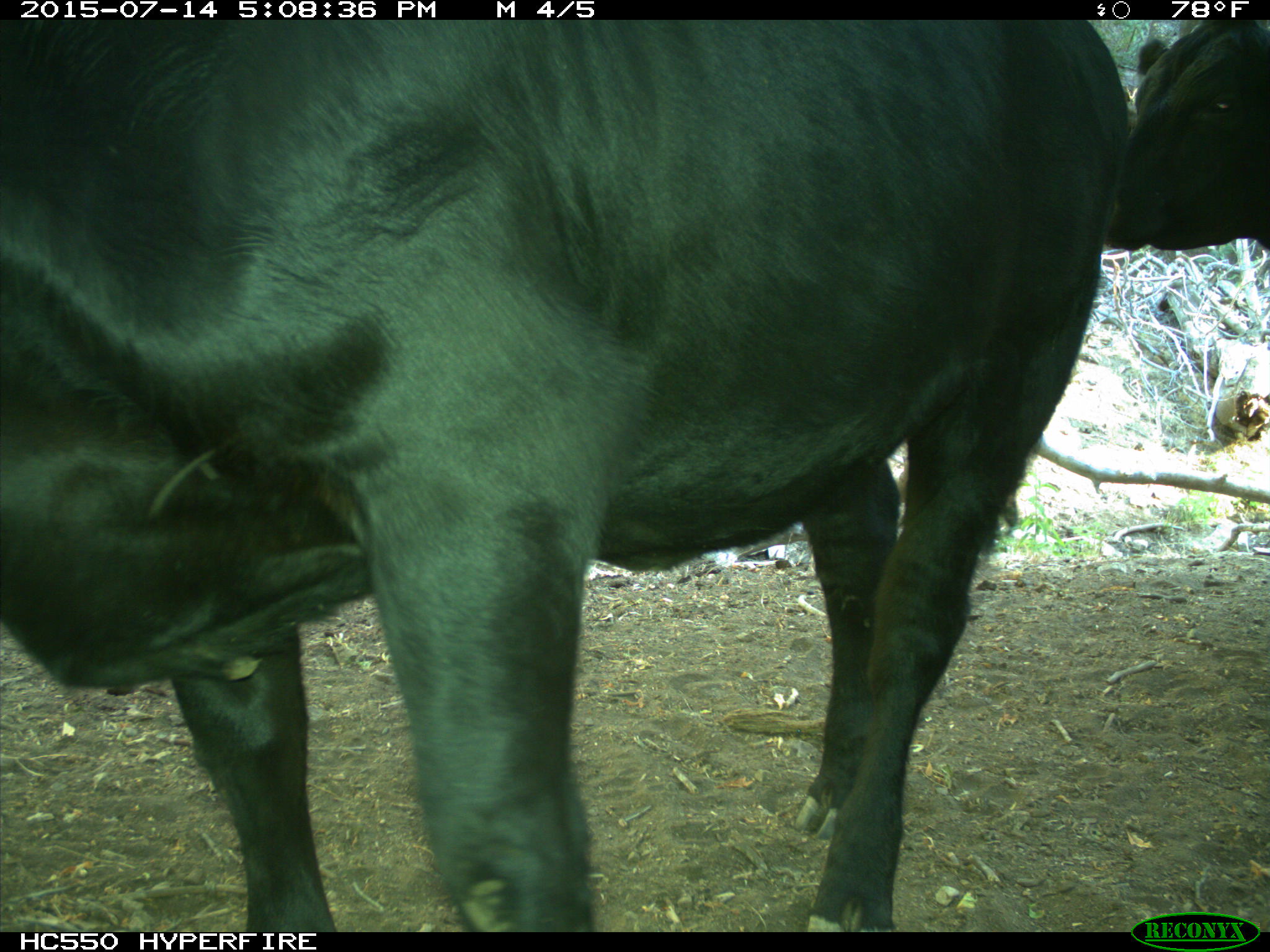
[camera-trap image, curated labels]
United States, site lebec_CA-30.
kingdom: Animalia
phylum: Chordata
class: Mammalia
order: Artiodactyla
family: Bovidae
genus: Bos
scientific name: Bos taurus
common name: domestic cow